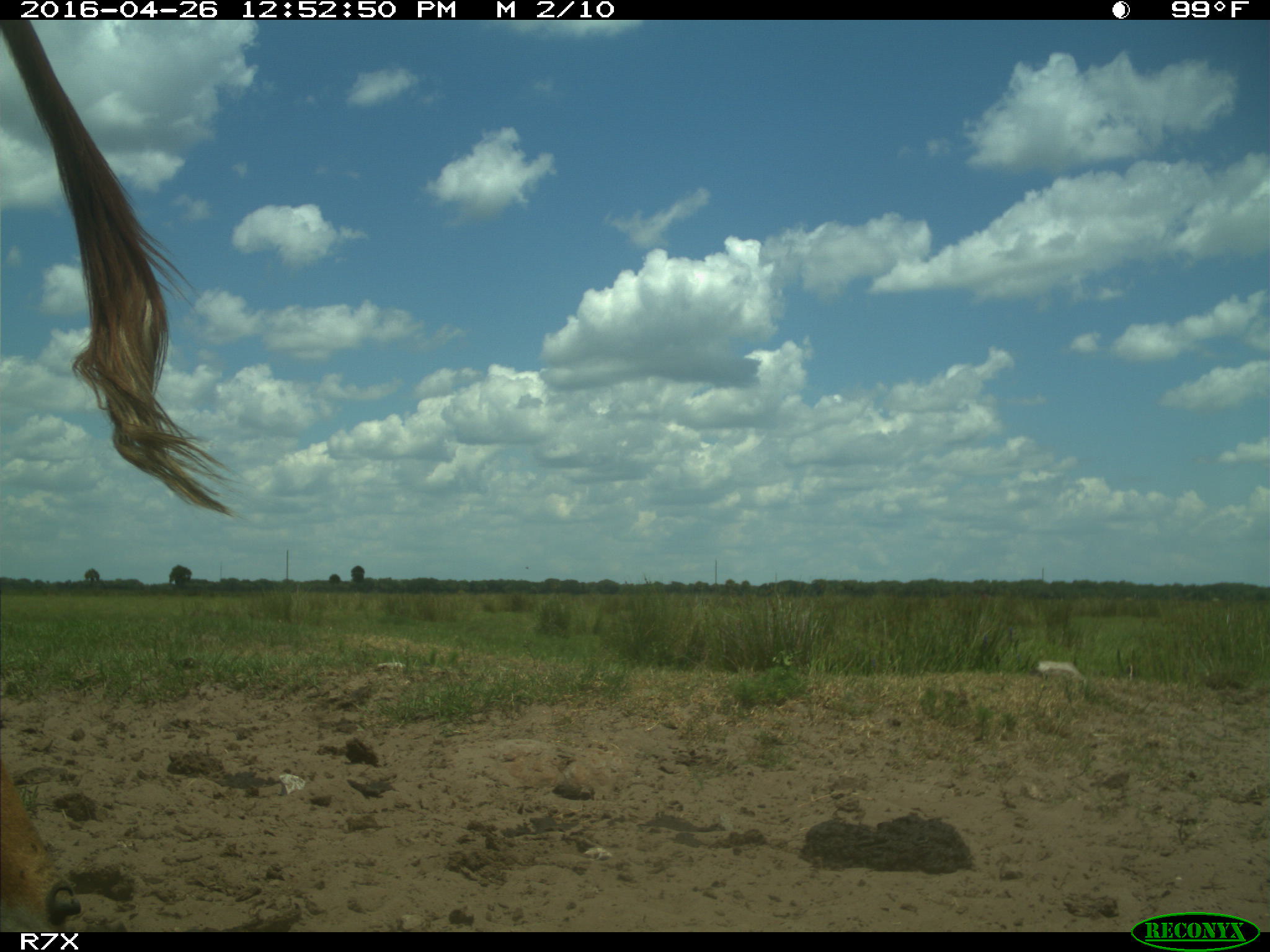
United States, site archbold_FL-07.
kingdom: Animalia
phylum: Chordata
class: Mammalia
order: Artiodactyla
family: Bovidae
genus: Bos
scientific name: Bos taurus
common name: domestic cow